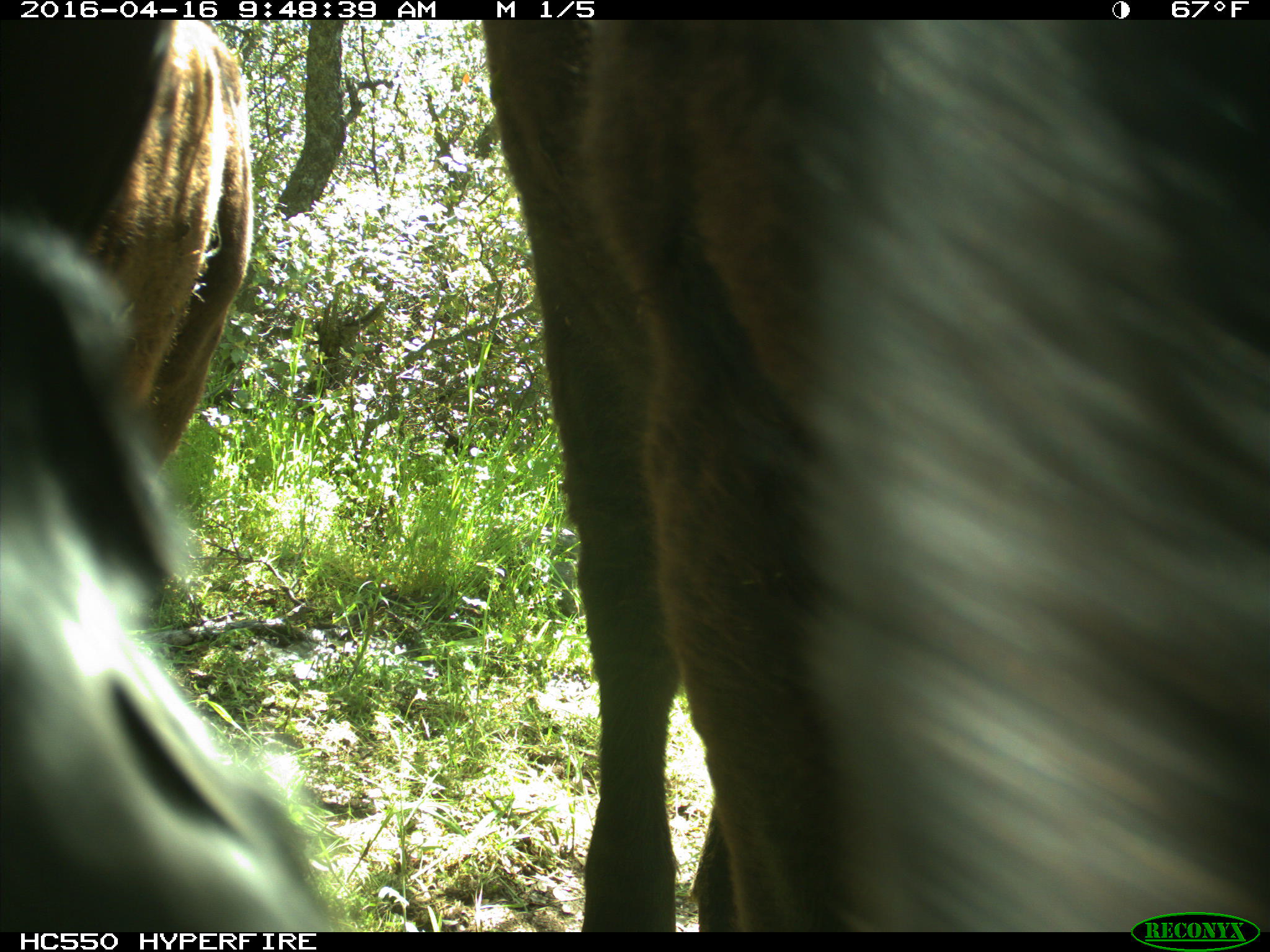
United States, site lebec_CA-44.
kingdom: Animalia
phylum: Chordata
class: Mammalia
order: Artiodactyla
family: Bovidae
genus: Bos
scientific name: Bos taurus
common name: domestic cow